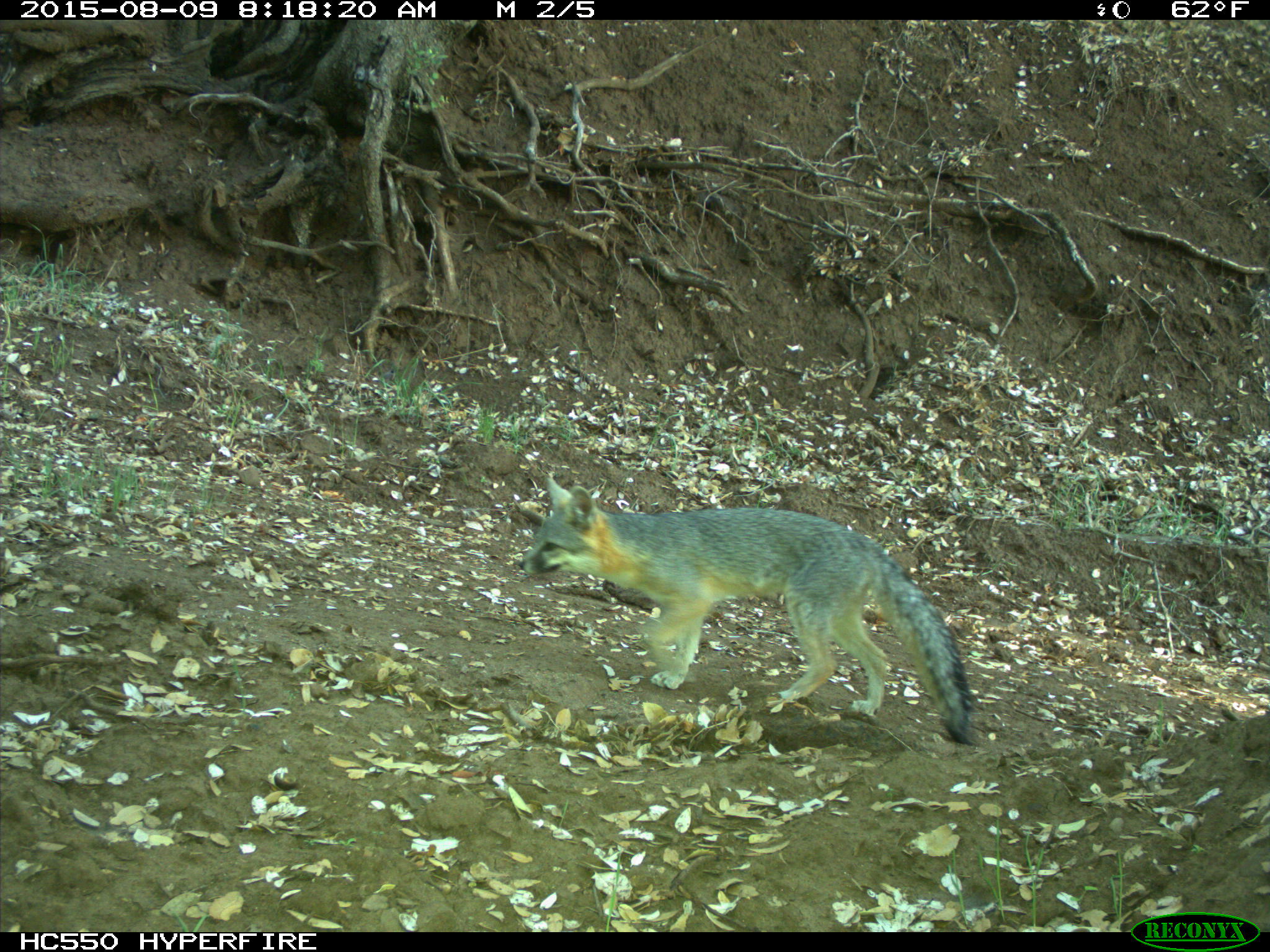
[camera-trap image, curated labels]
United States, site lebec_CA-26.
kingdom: Animalia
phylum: Chordata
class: Mammalia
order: Carnivora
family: Canidae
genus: Urocyon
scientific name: Urocyon cinereoargenteus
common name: gray fox